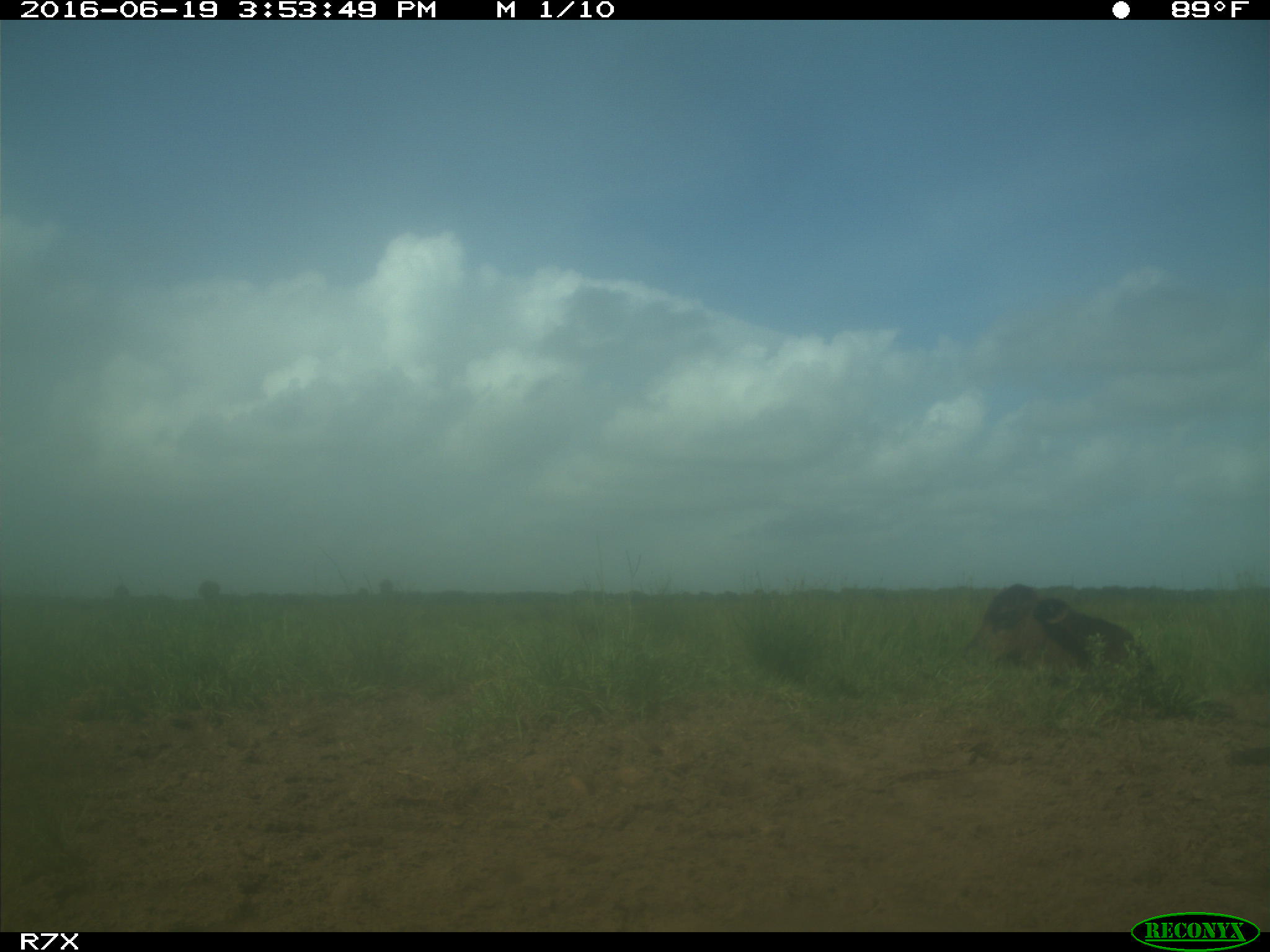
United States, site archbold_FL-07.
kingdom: Animalia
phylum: Chordata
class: Mammalia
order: Artiodactyla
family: Bovidae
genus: Bos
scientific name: Bos taurus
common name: domestic cow